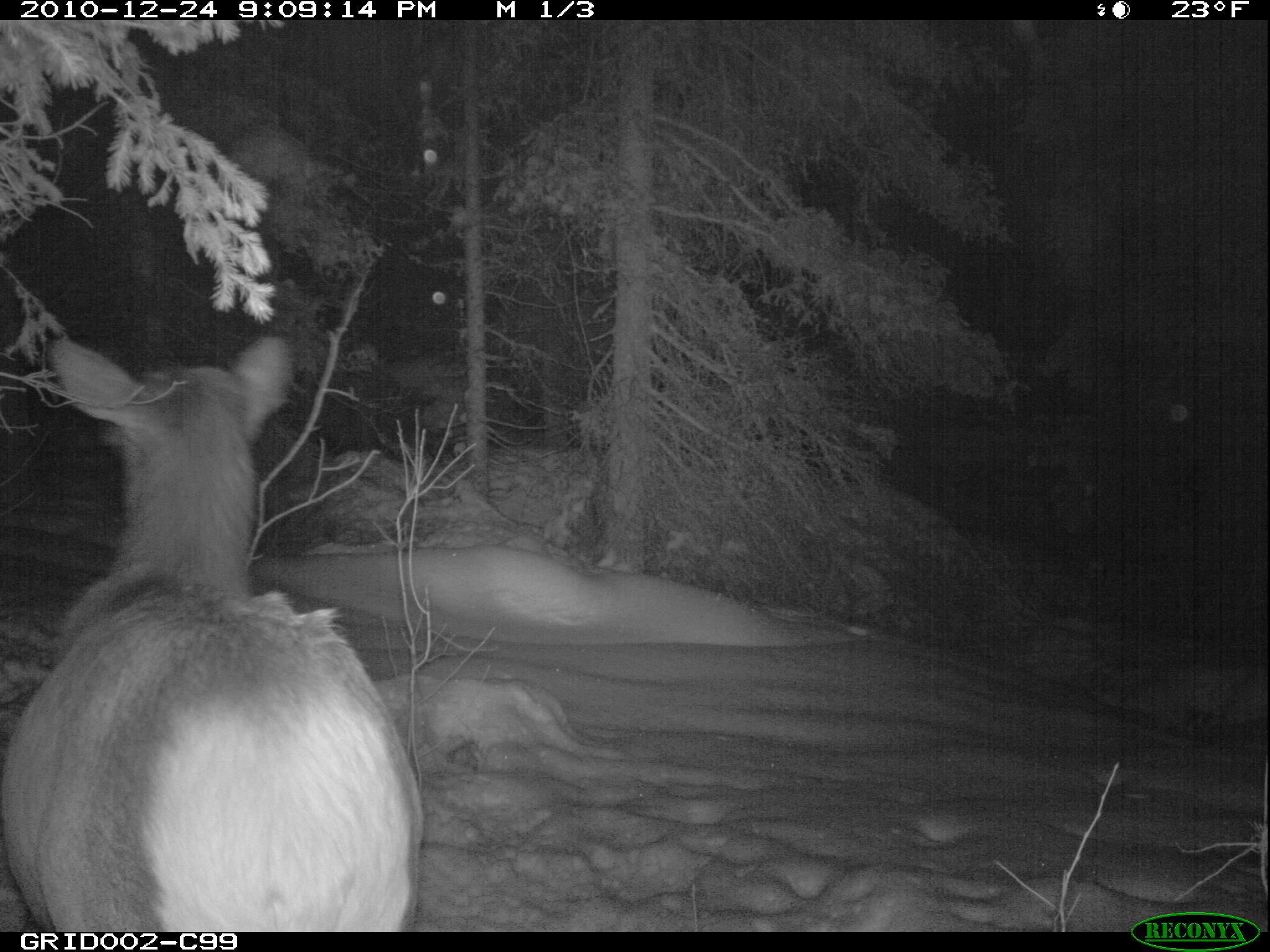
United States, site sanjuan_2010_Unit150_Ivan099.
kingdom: Animalia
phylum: Chordata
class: Mammalia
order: Artiodactyla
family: Cervidae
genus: Cervus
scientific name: Cervus elaphus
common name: red deer